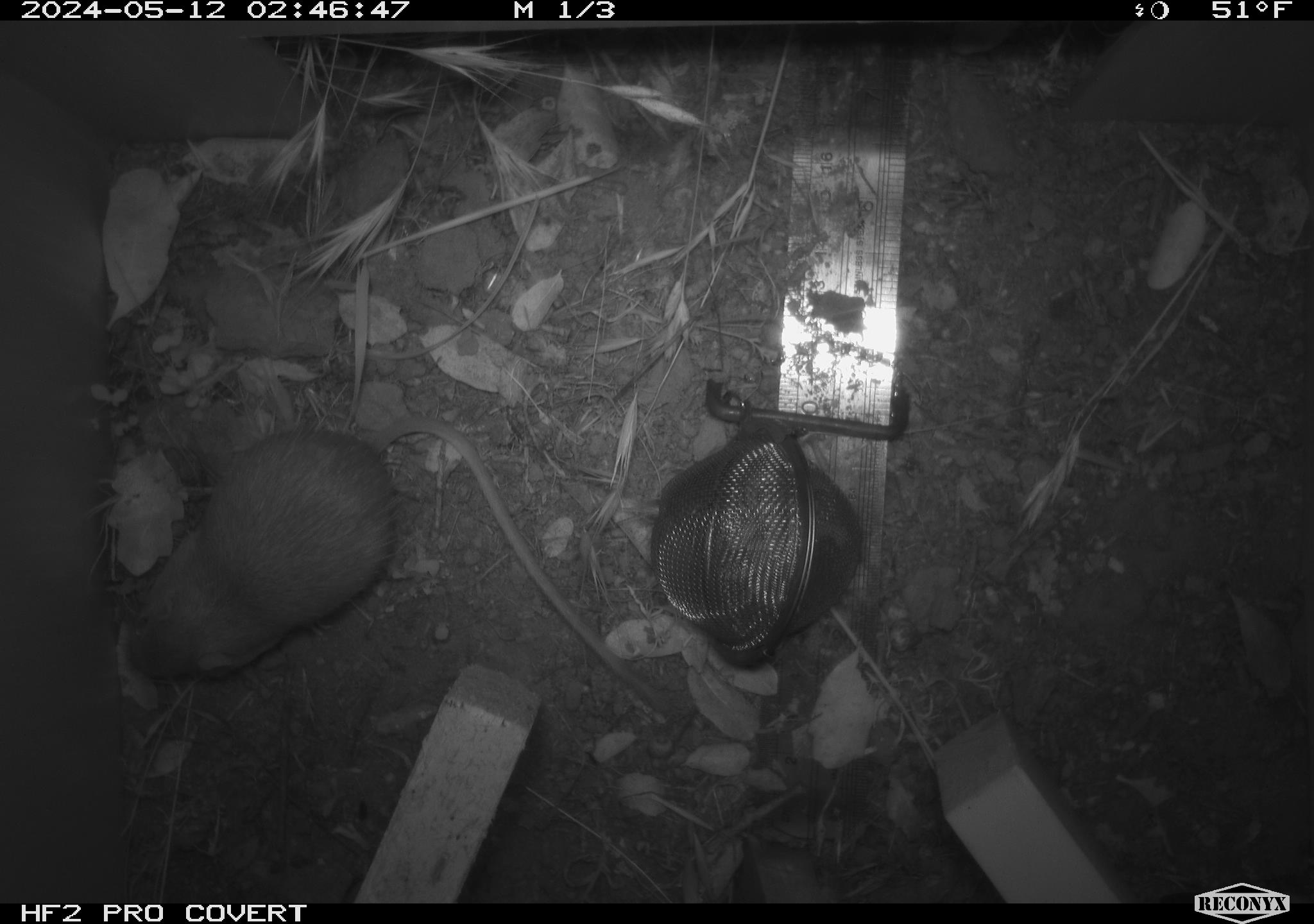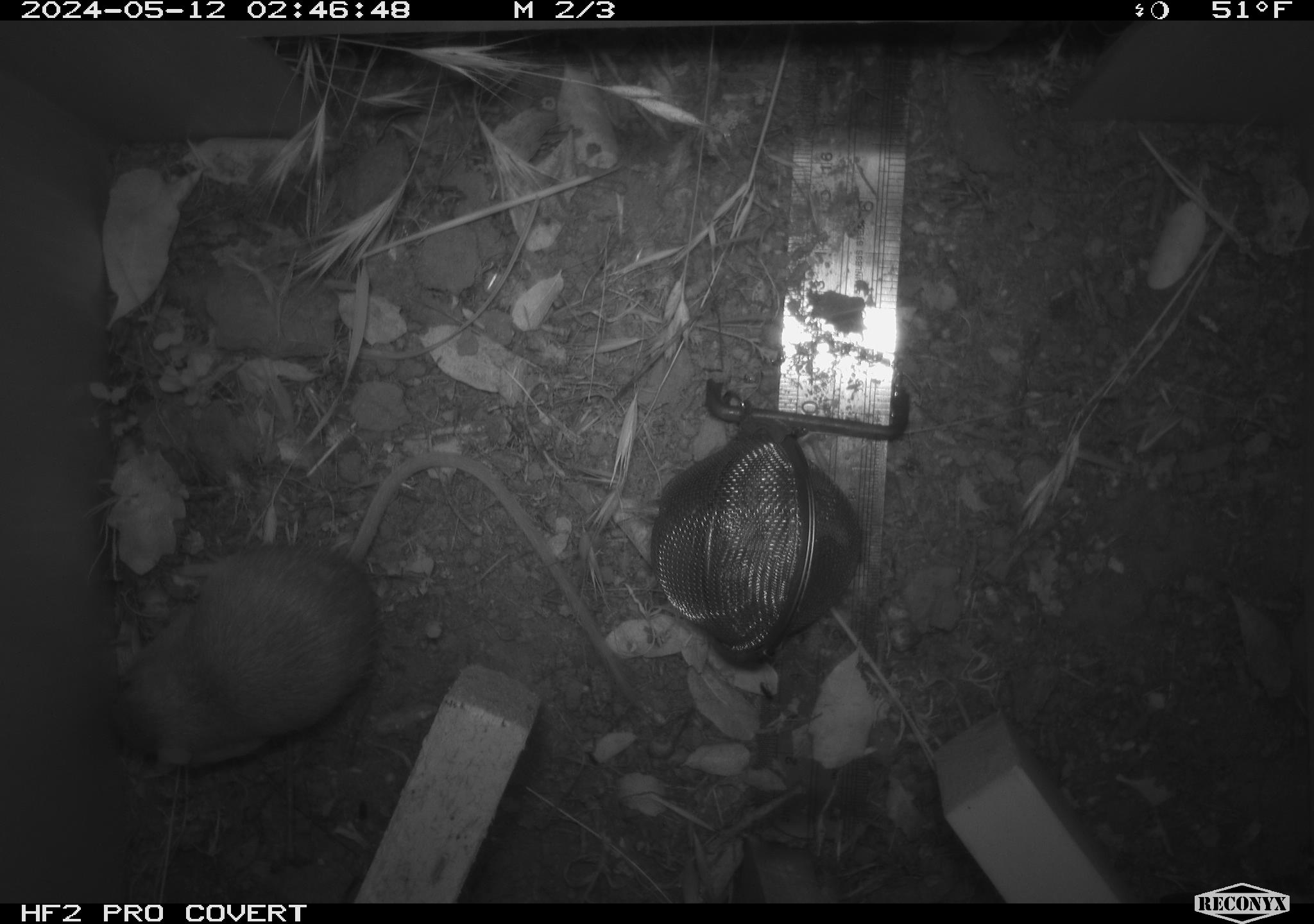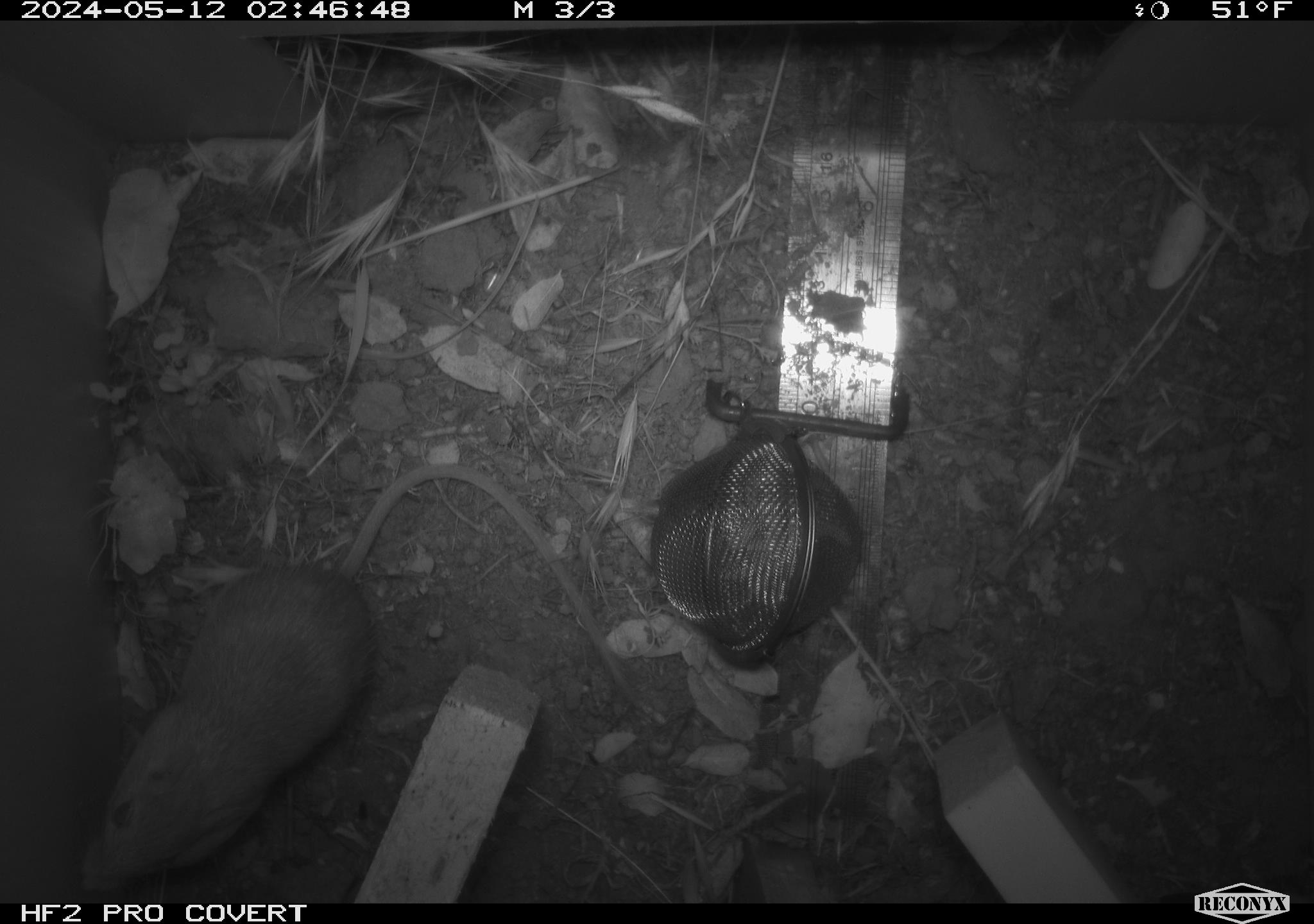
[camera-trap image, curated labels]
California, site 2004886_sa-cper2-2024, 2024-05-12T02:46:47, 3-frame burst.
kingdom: Animalia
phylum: Chordata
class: Mammalia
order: Rodentia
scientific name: Rodentia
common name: rodent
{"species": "rodent (Rodentia)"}